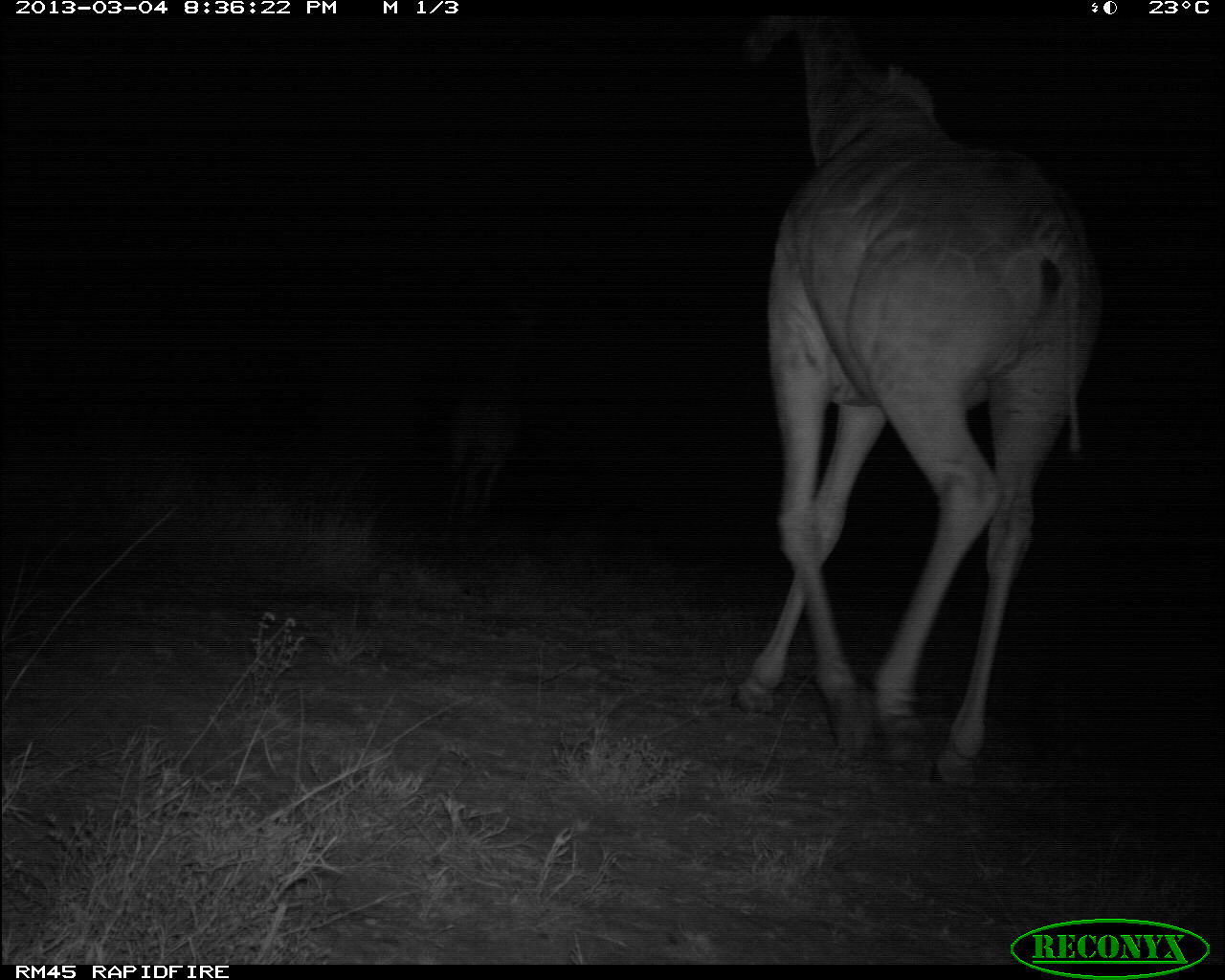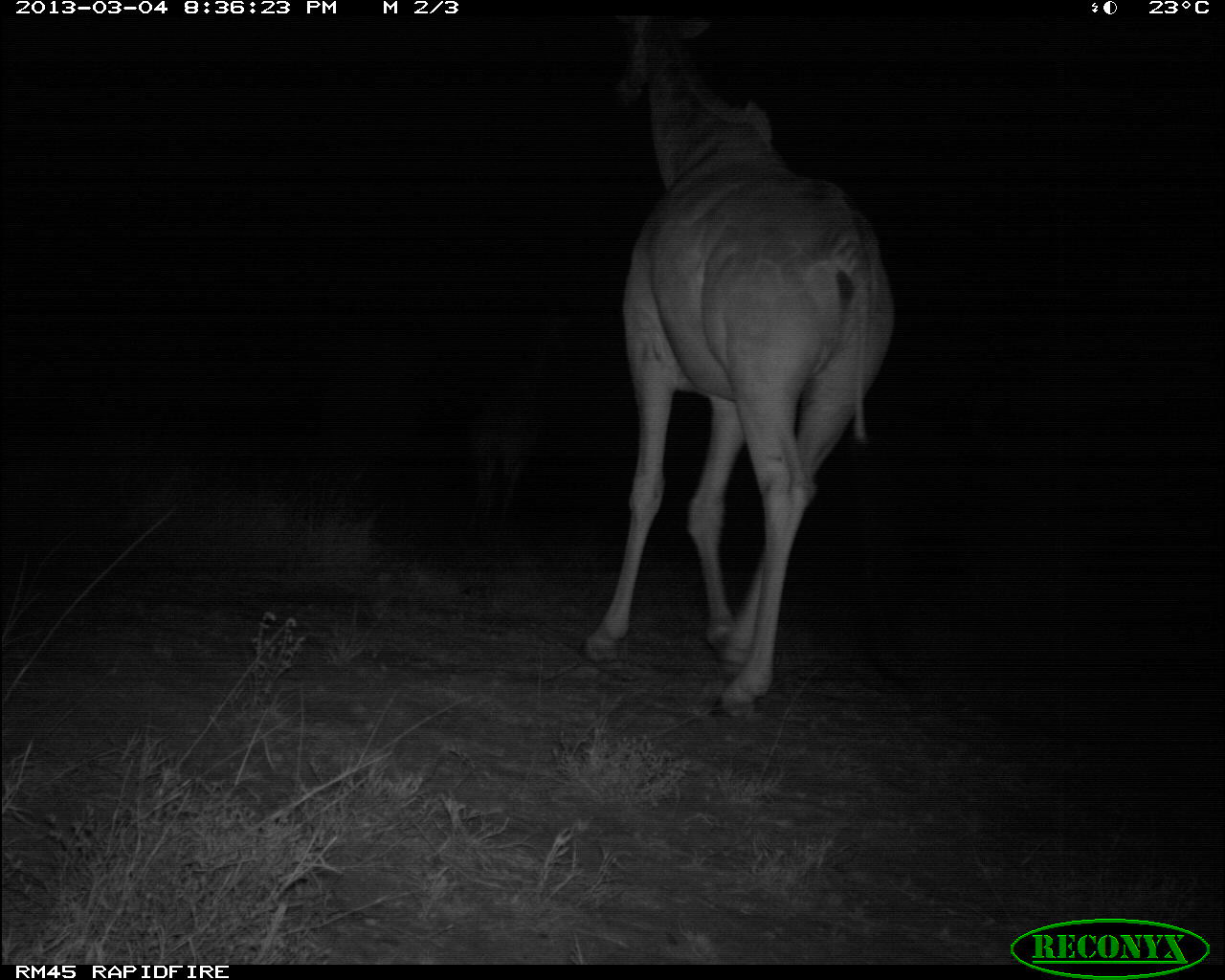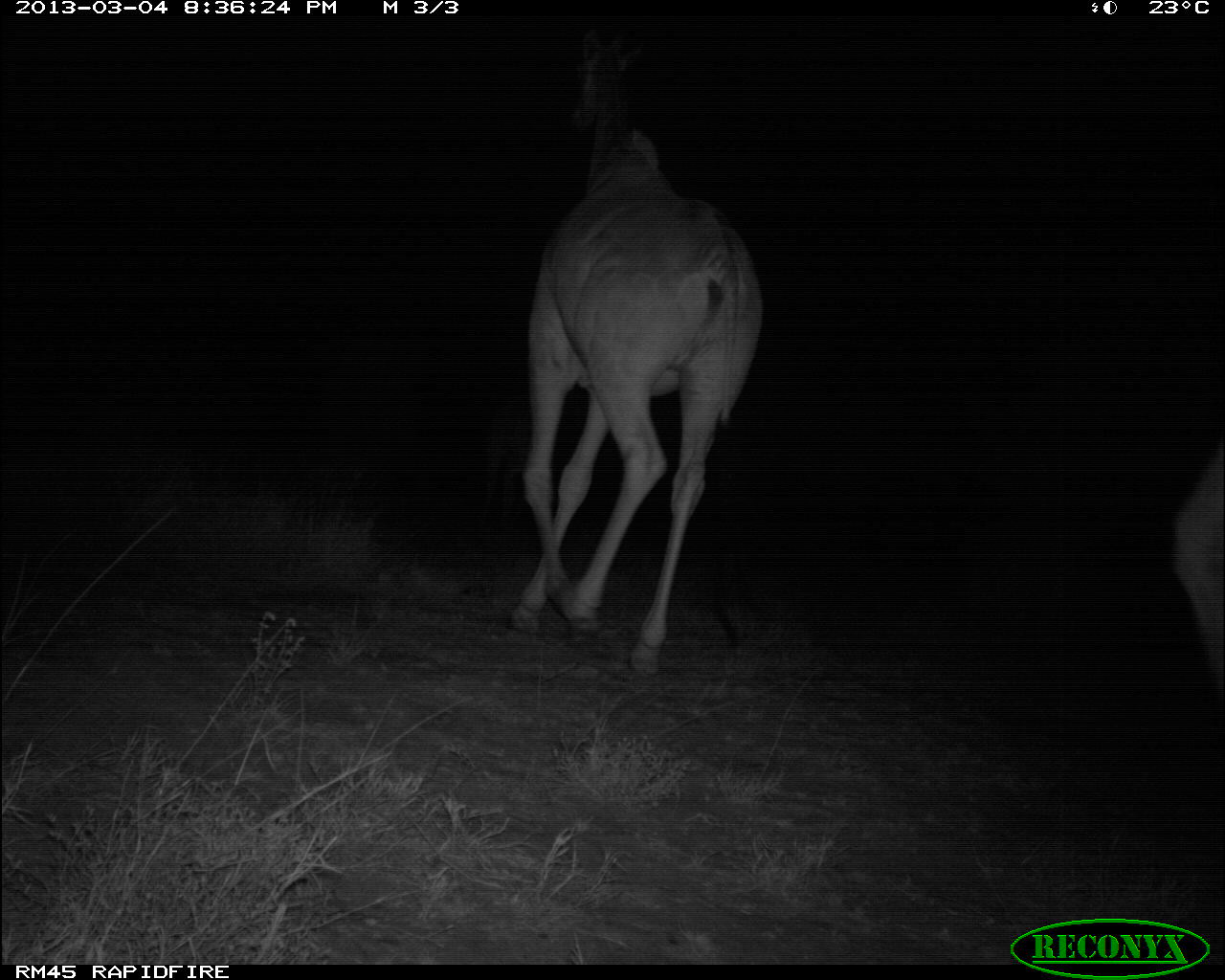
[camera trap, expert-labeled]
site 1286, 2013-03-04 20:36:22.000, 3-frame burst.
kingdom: Animalia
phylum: Chordata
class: Mammalia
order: Artiodactyla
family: Giraffidae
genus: Giraffa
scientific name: Giraffa camelopardalis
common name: giraffe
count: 1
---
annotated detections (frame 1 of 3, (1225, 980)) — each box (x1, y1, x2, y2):
giraffa camelopardalis: (723, 5, 1103, 791); (434, 288, 542, 513)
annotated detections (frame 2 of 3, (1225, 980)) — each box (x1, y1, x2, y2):
giraffa camelopardalis: (582, 17, 902, 715); (442, 297, 587, 526)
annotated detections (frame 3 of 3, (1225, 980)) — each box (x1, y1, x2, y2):
giraffa camelopardalis: (513, 22, 767, 677)